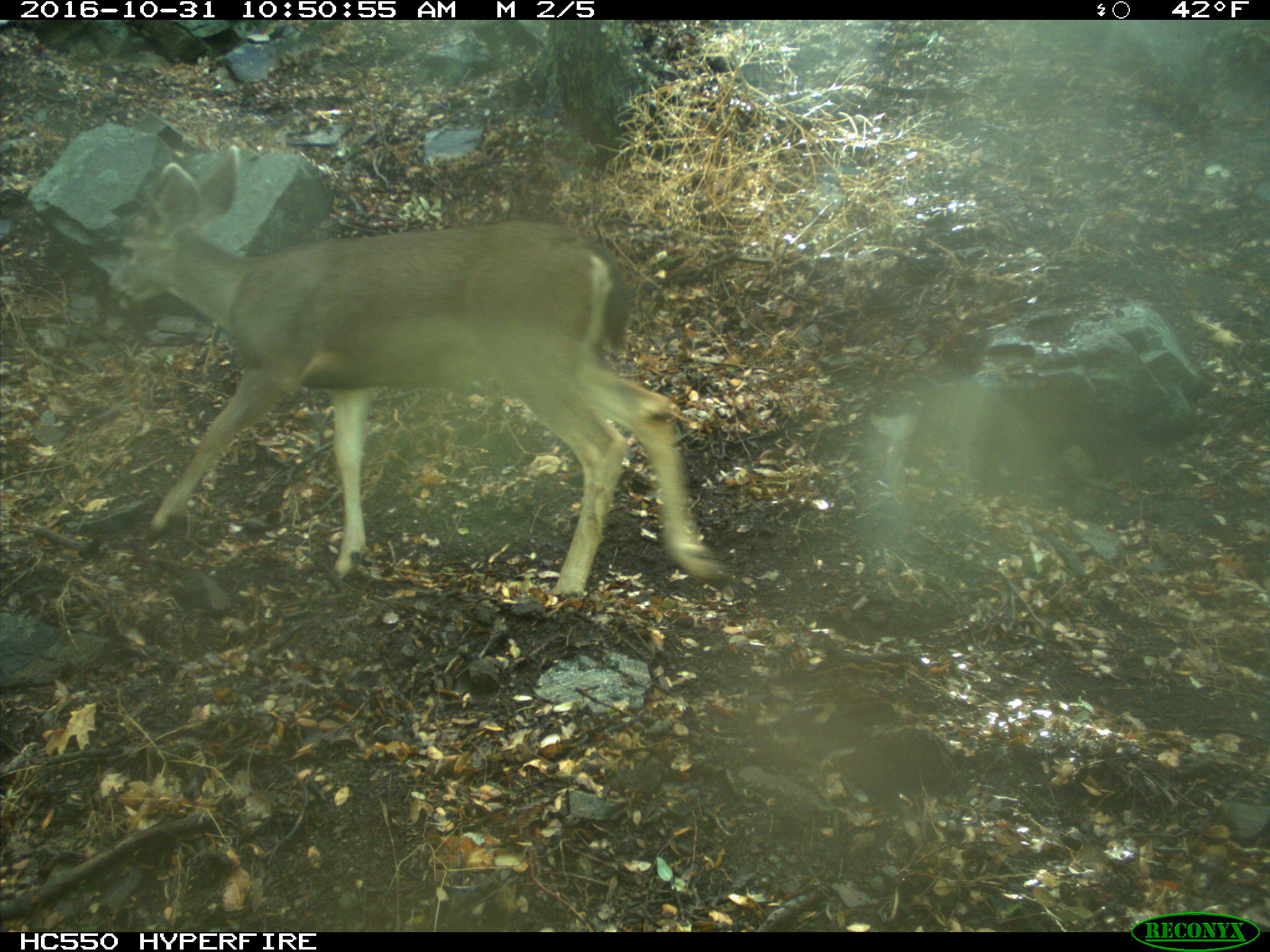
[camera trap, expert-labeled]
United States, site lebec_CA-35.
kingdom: Animalia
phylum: Chordata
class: Mammalia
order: Artiodactyla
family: Cervidae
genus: Odocoileus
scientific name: Odocoileus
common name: deer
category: unidentified deer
Unidentified deer (deer) (Odocoileus).